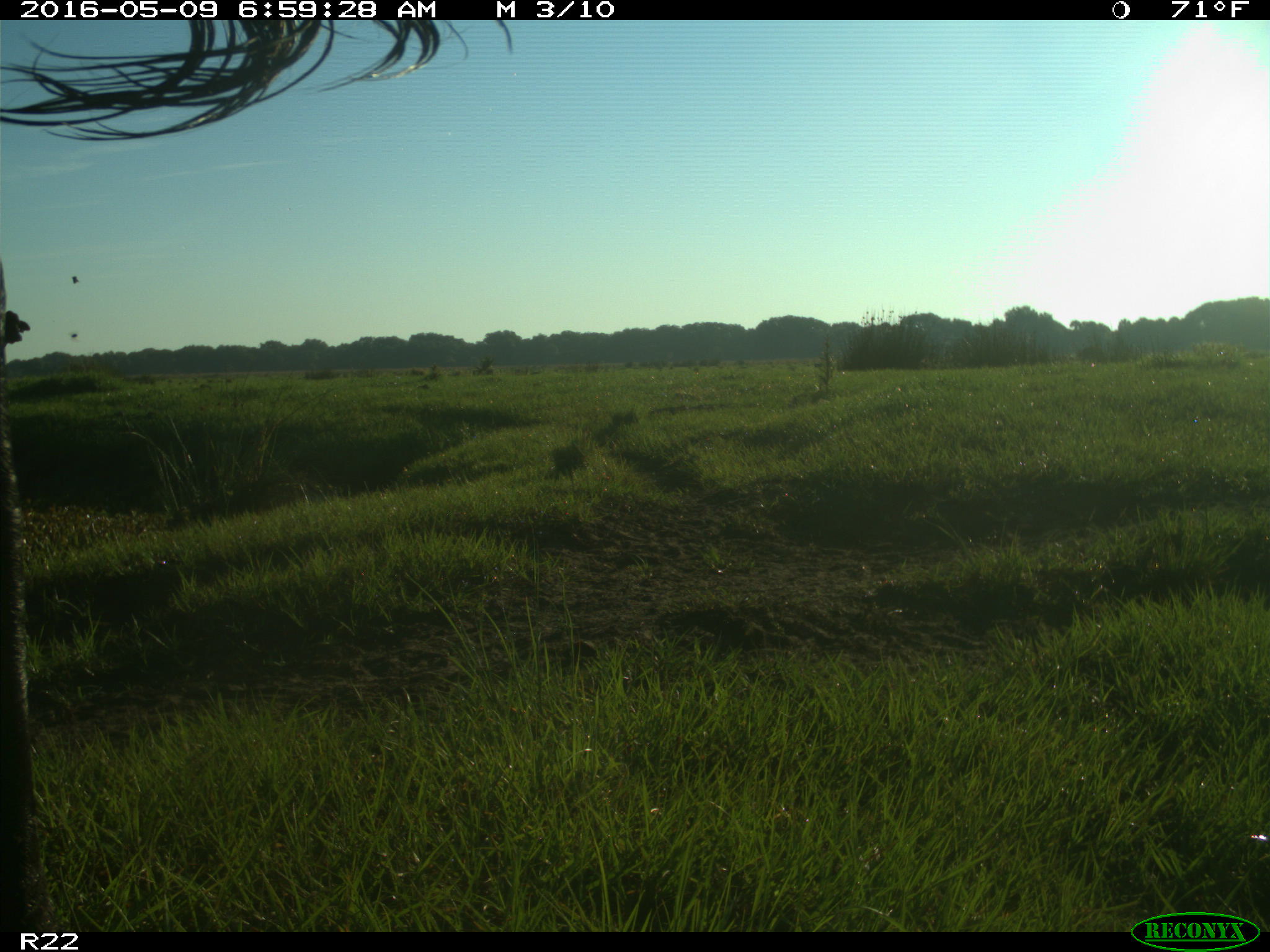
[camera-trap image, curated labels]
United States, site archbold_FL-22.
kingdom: Animalia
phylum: Chordata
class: Mammalia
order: Artiodactyla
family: Bovidae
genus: Bos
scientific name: Bos taurus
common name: domestic cow